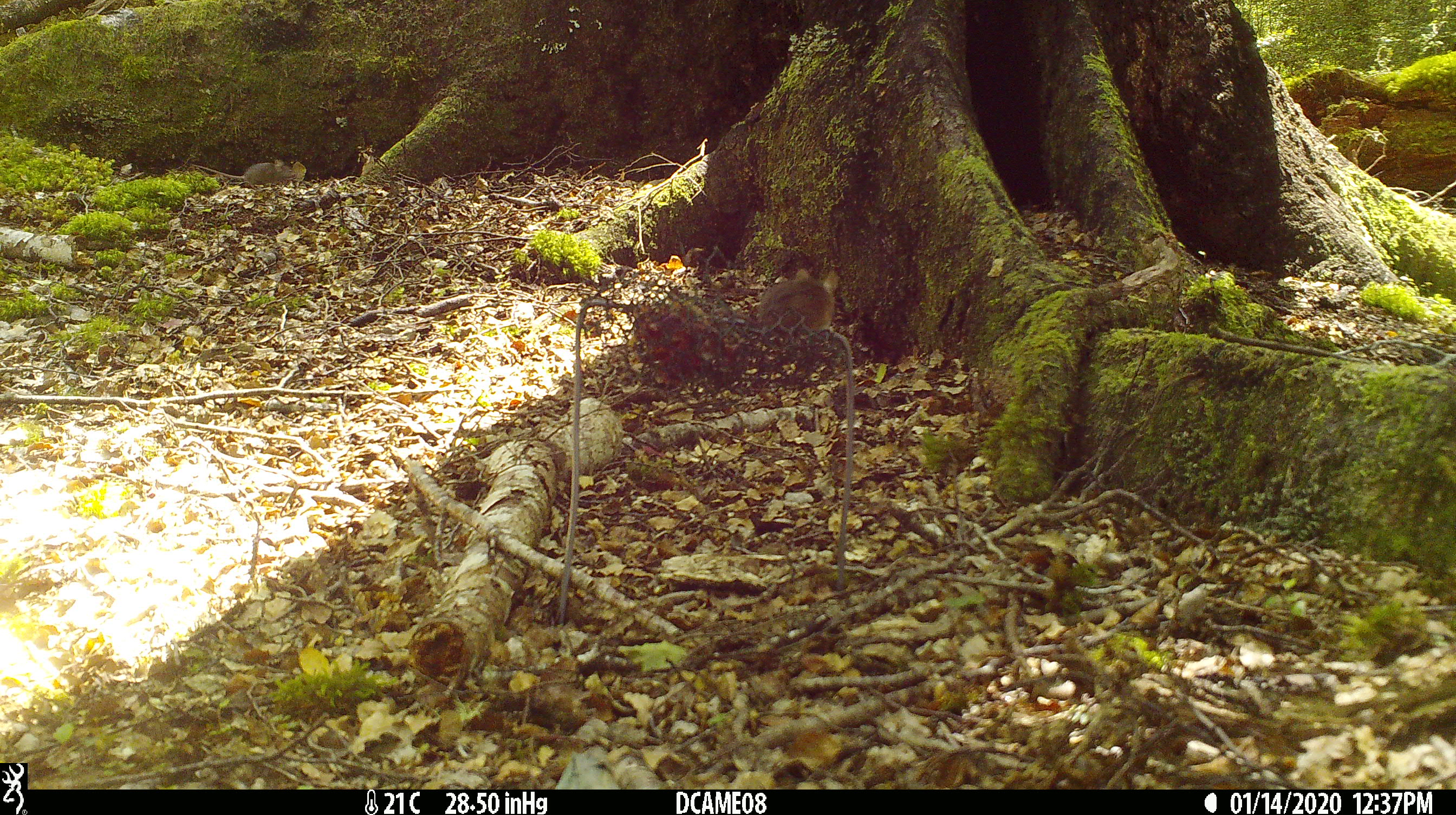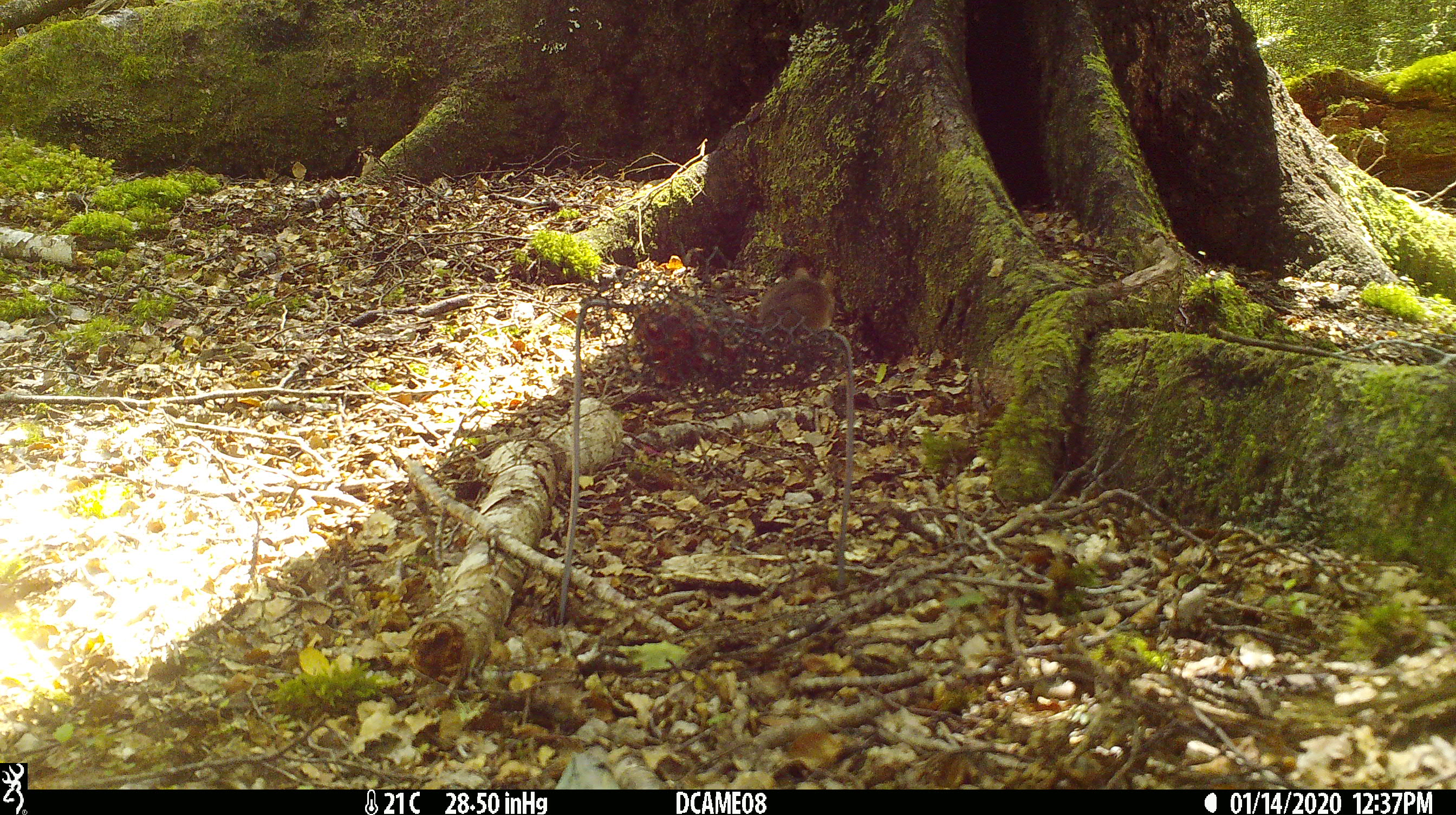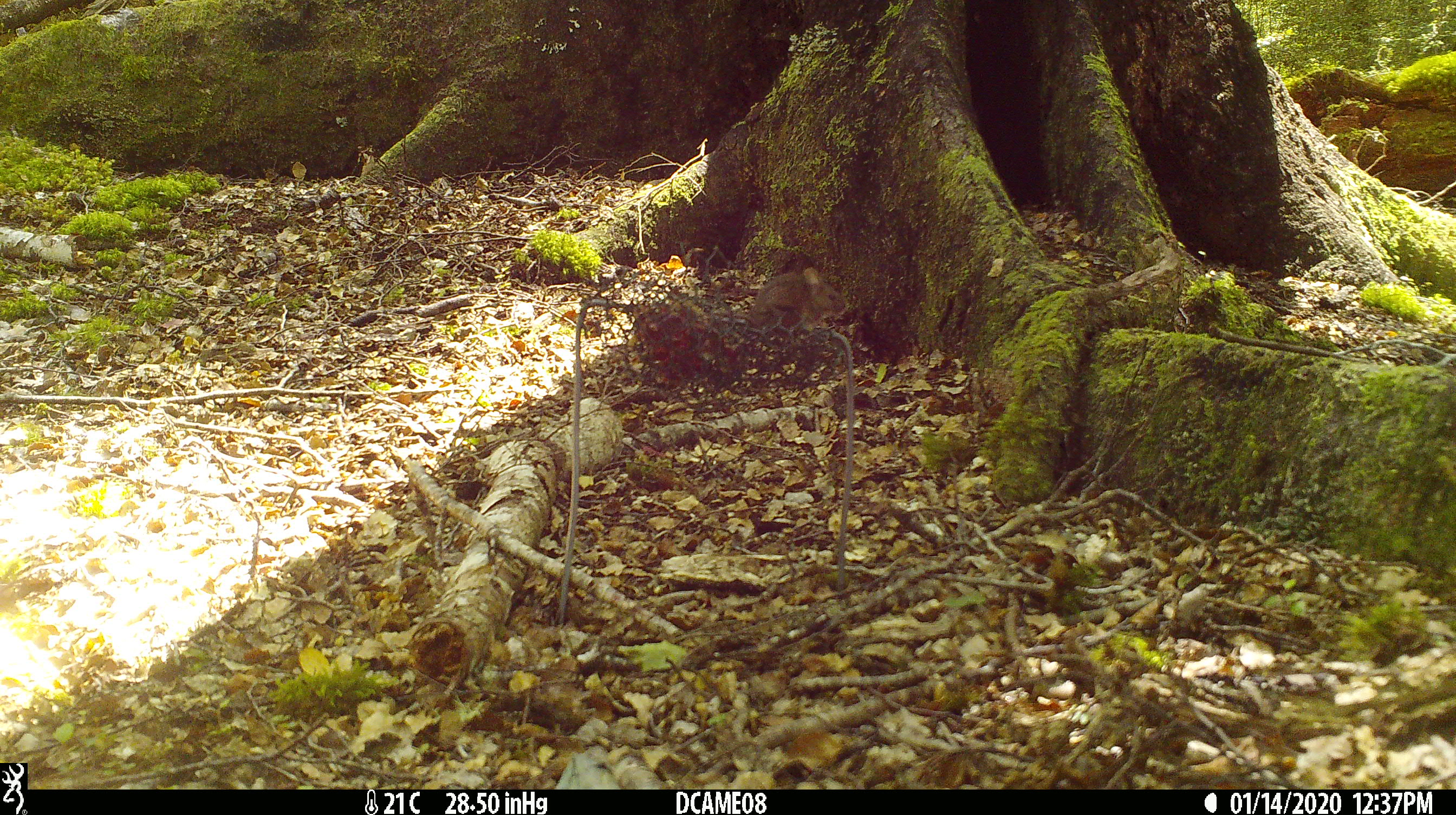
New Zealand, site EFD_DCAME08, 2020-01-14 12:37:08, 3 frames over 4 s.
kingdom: Animalia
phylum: Chordata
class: Mammalia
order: Rodentia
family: Muridae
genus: Mus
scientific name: Mus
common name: mouse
Mouse (Mus).